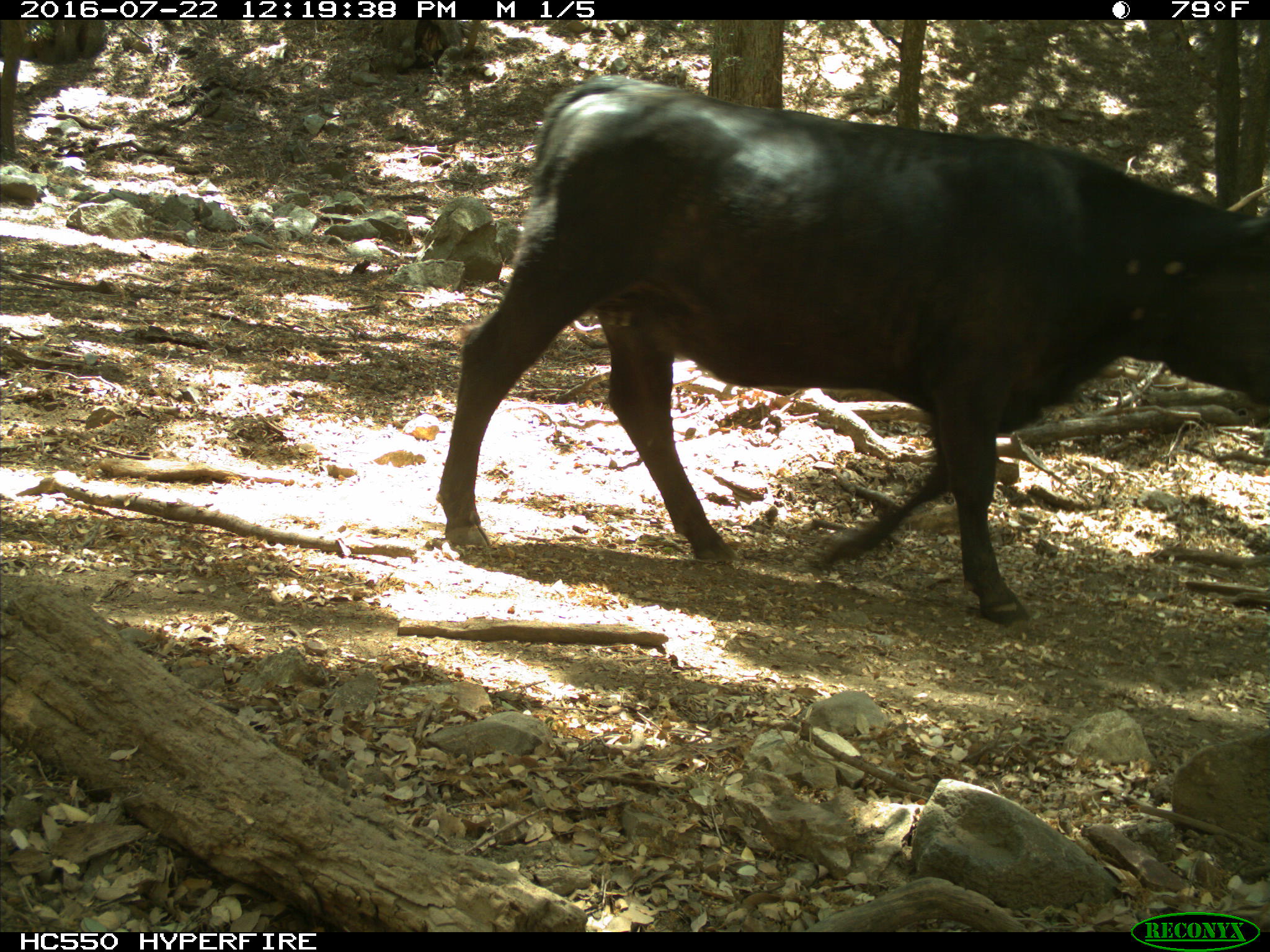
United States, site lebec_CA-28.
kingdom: Animalia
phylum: Chordata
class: Mammalia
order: Artiodactyla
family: Bovidae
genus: Bos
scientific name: Bos taurus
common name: domestic cow